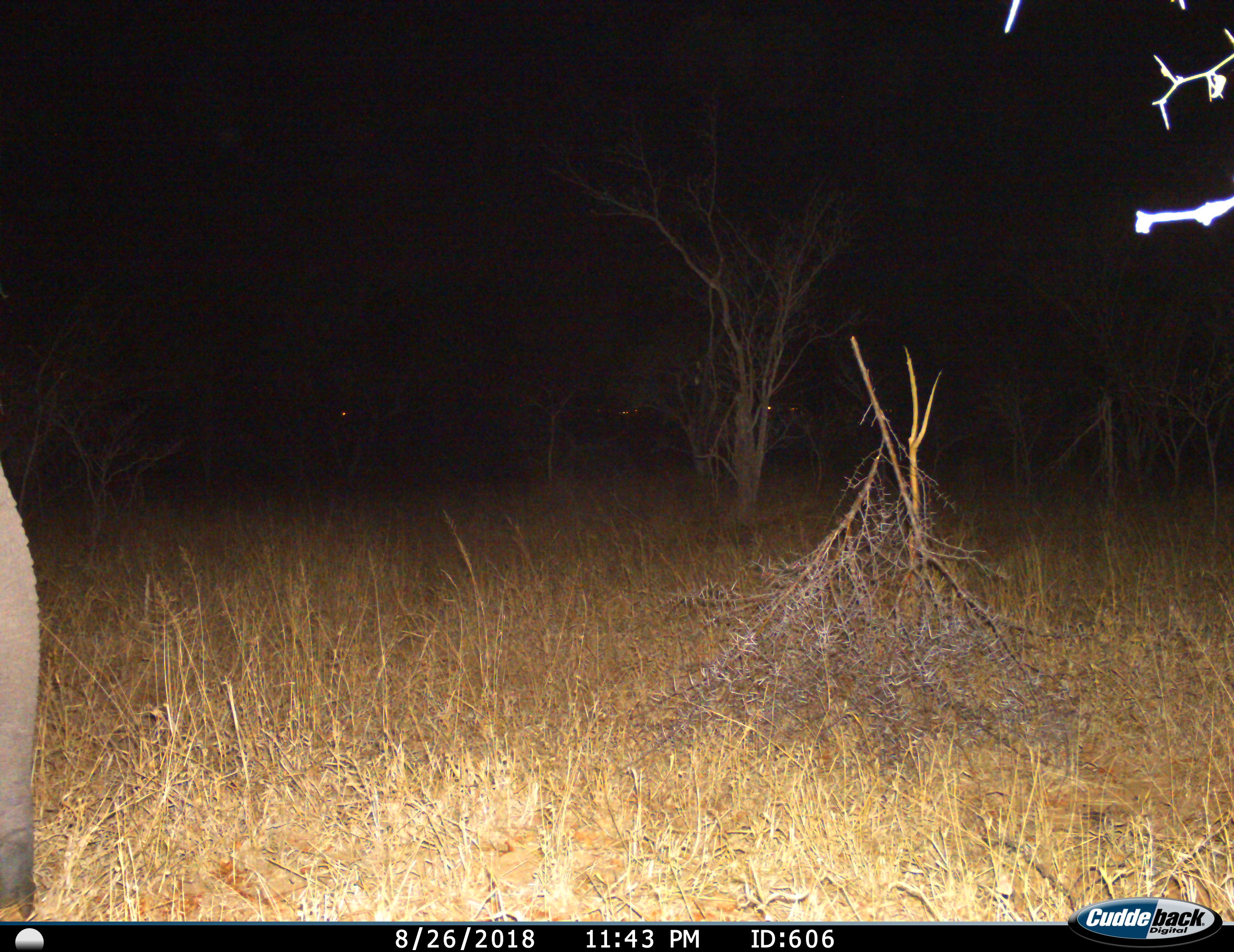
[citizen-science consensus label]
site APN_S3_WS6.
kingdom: Animalia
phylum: Chordata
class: Mammalia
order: Proboscidea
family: Elephantidae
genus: Loxodonta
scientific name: Loxodonta africana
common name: african bush elephant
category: elephant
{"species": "elephant (african bush elephant) (Loxodonta africana)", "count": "1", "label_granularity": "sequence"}